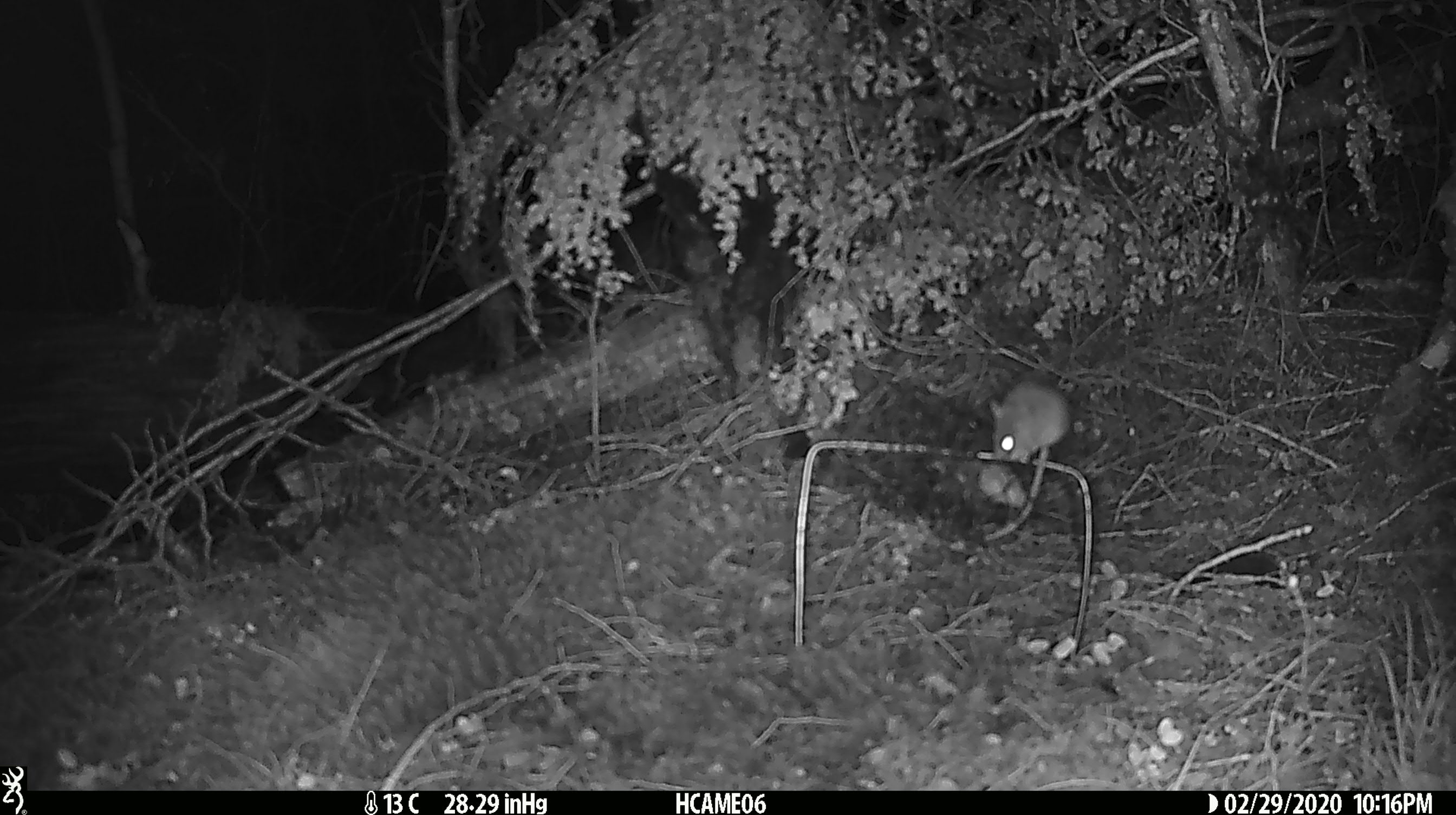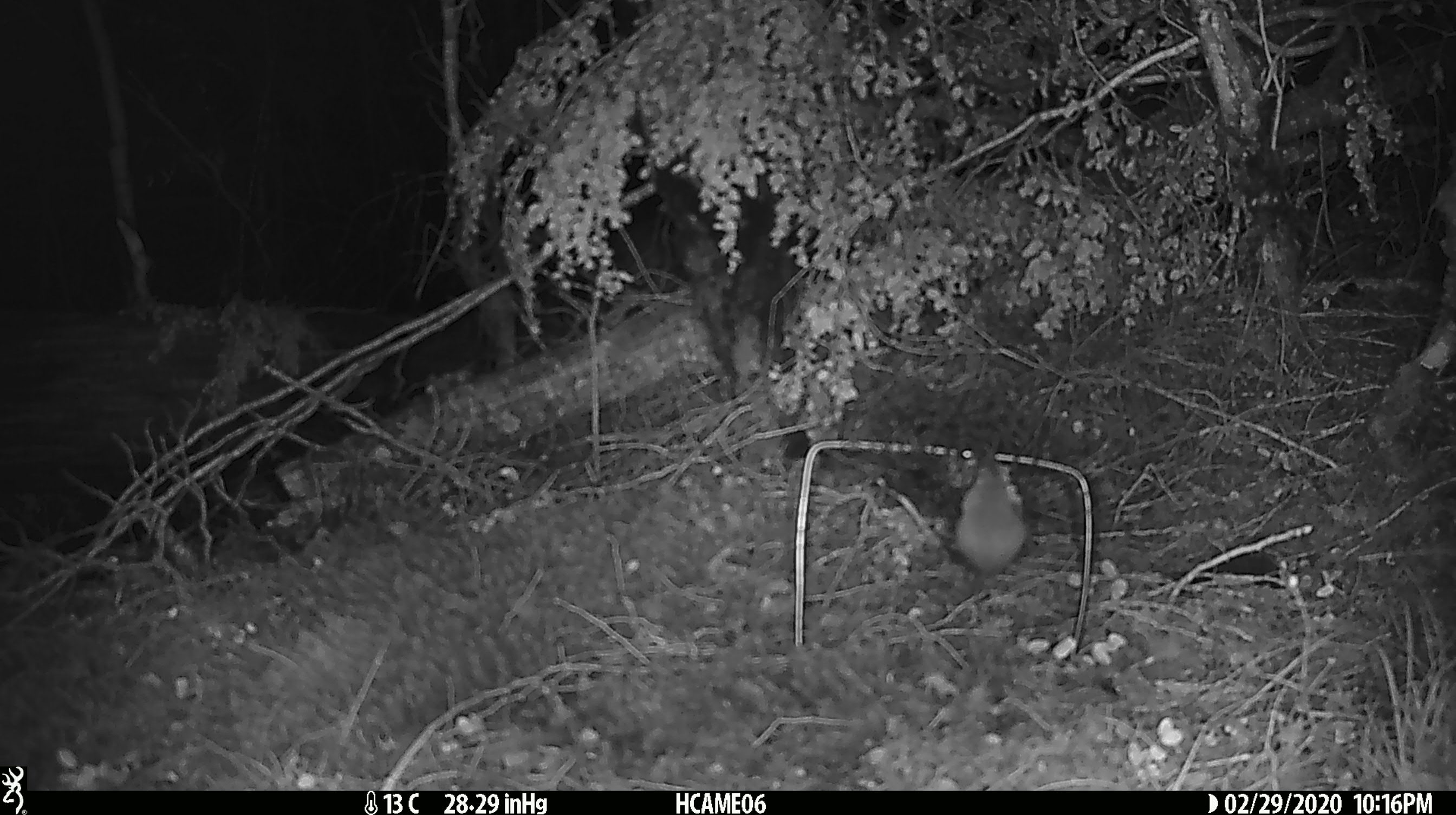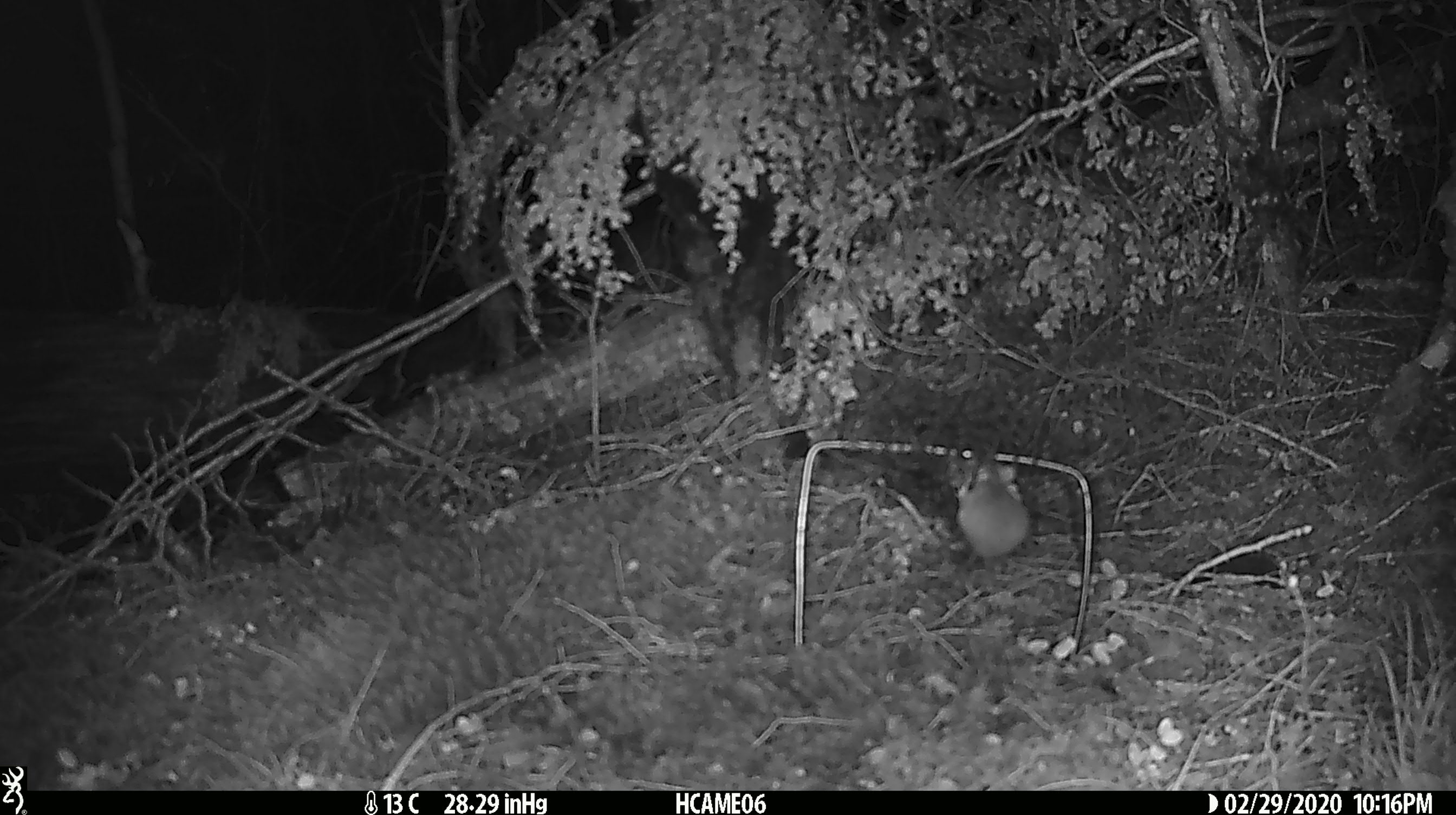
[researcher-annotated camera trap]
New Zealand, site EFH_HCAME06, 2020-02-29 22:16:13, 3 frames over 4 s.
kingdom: Animalia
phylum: Chordata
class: Mammalia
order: Rodentia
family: Muridae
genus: Mus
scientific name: Mus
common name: mouse